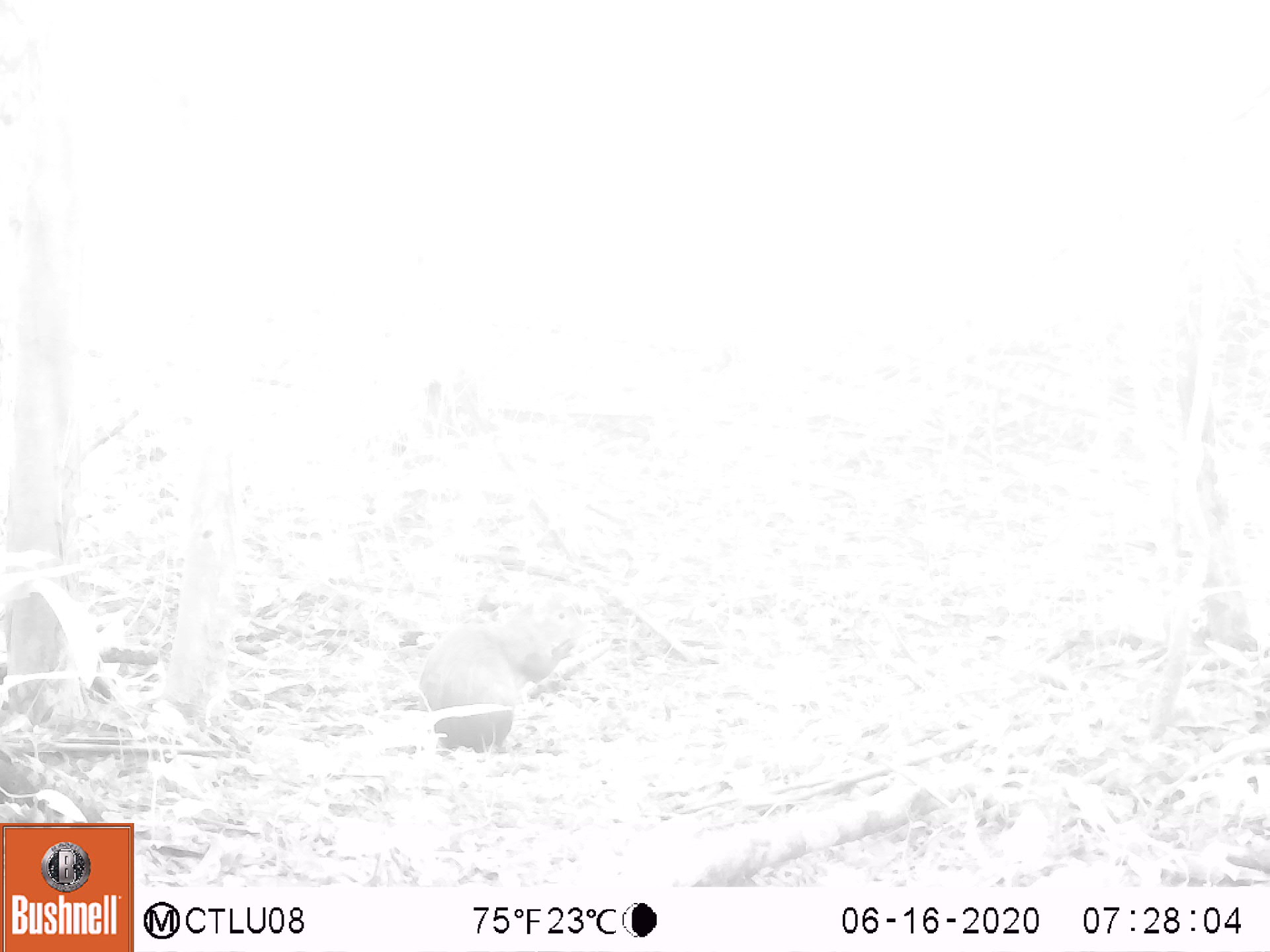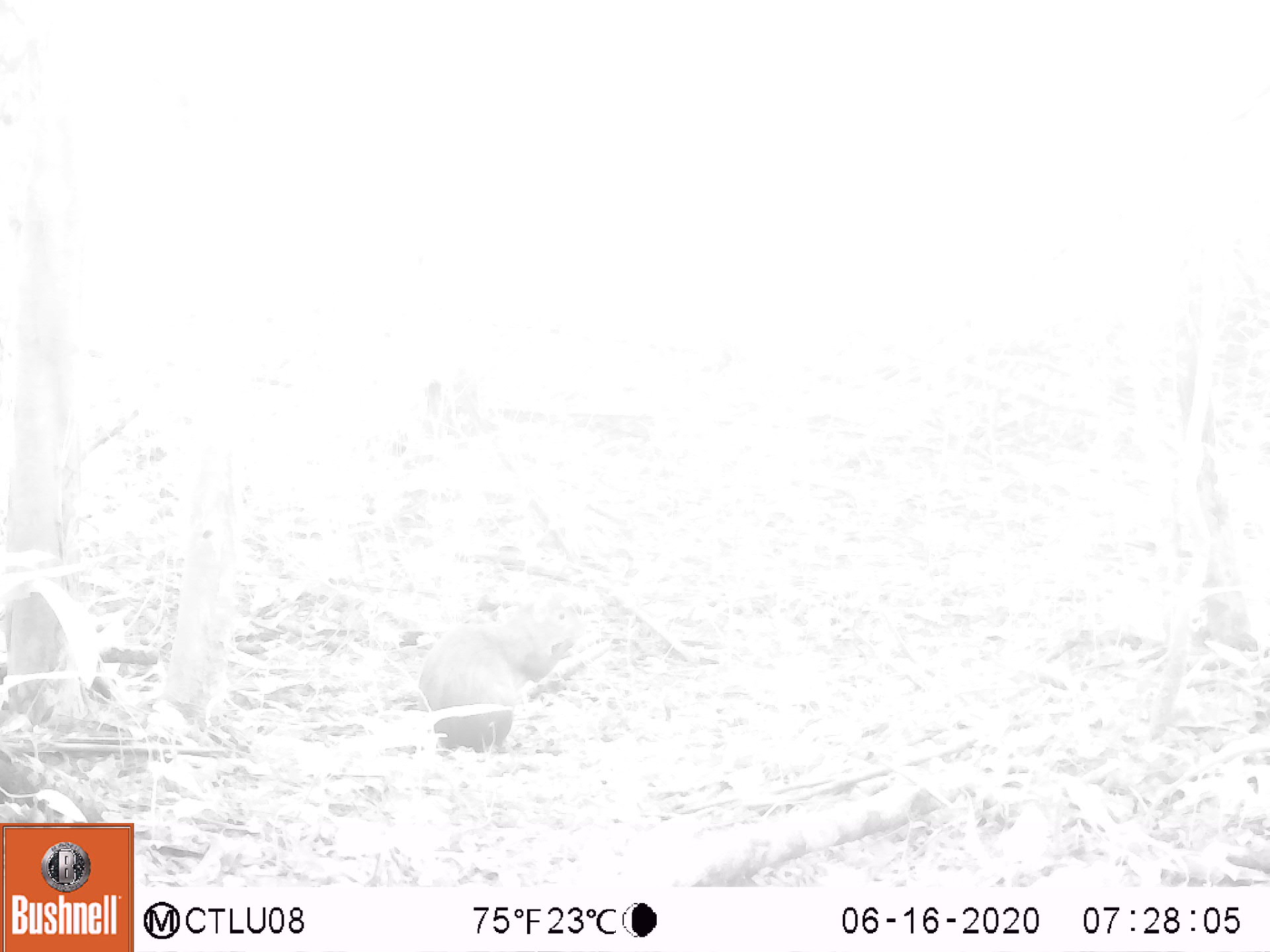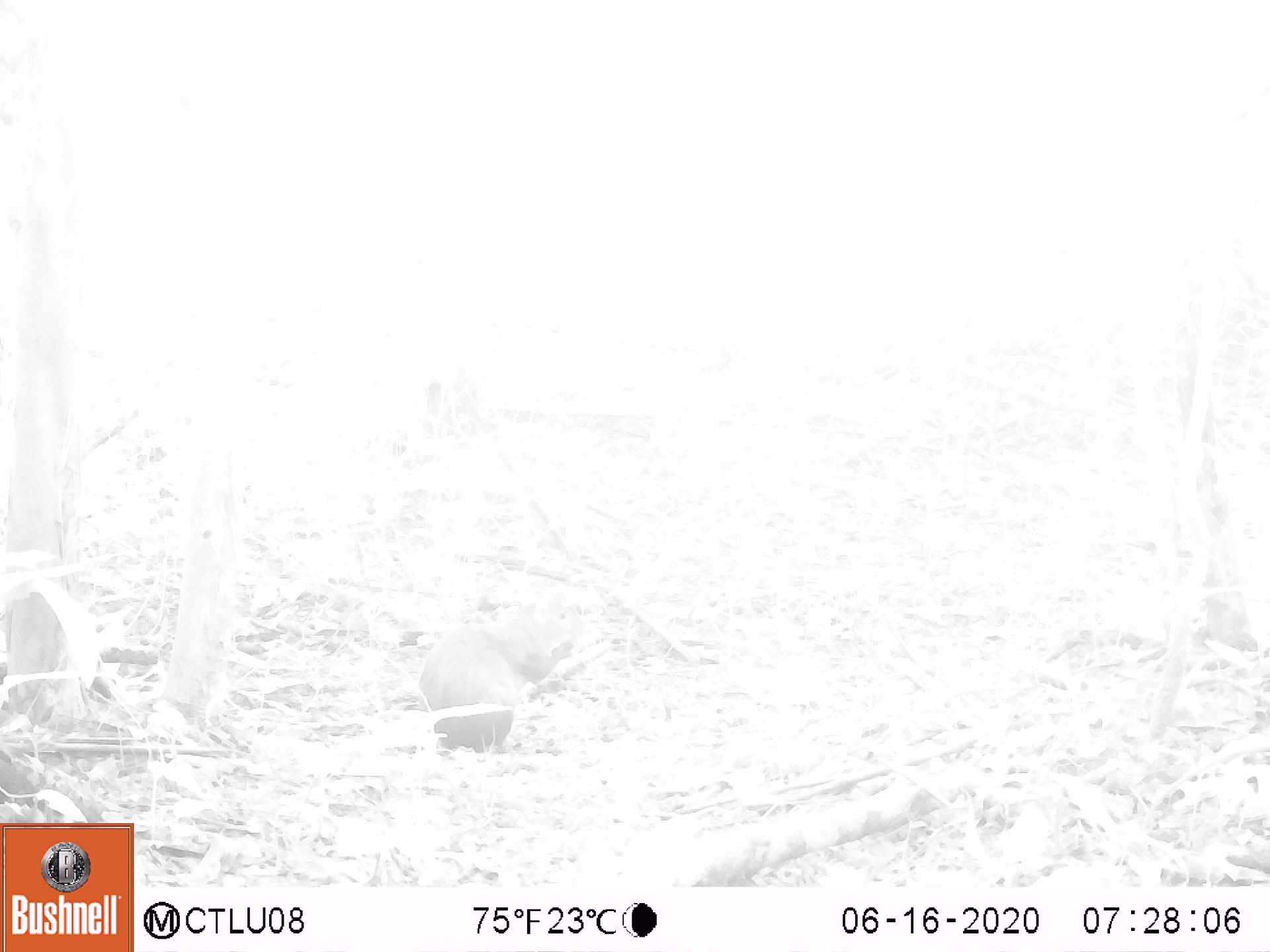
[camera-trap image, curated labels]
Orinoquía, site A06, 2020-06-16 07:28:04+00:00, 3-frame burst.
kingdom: Animalia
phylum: Chordata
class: Mammalia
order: Rodentia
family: Dasyproctidae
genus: Dasyprocta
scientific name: Dasyprocta fuliginosa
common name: black agouti